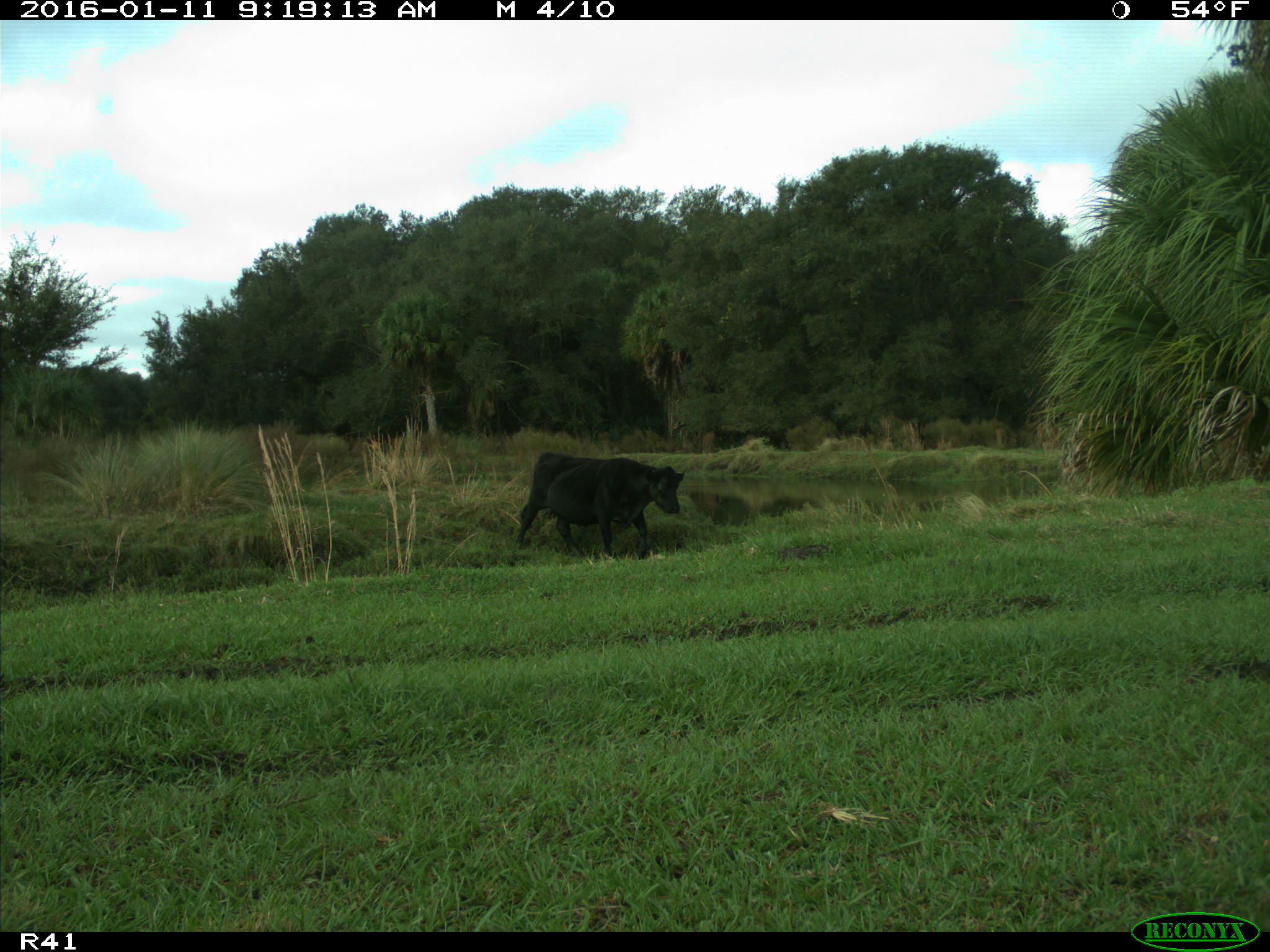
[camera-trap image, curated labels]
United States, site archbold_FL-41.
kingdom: Animalia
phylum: Chordata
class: Mammalia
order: Artiodactyla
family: Bovidae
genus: Bos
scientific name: Bos taurus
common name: domestic cow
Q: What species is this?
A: Bos taurus (domestic cow).